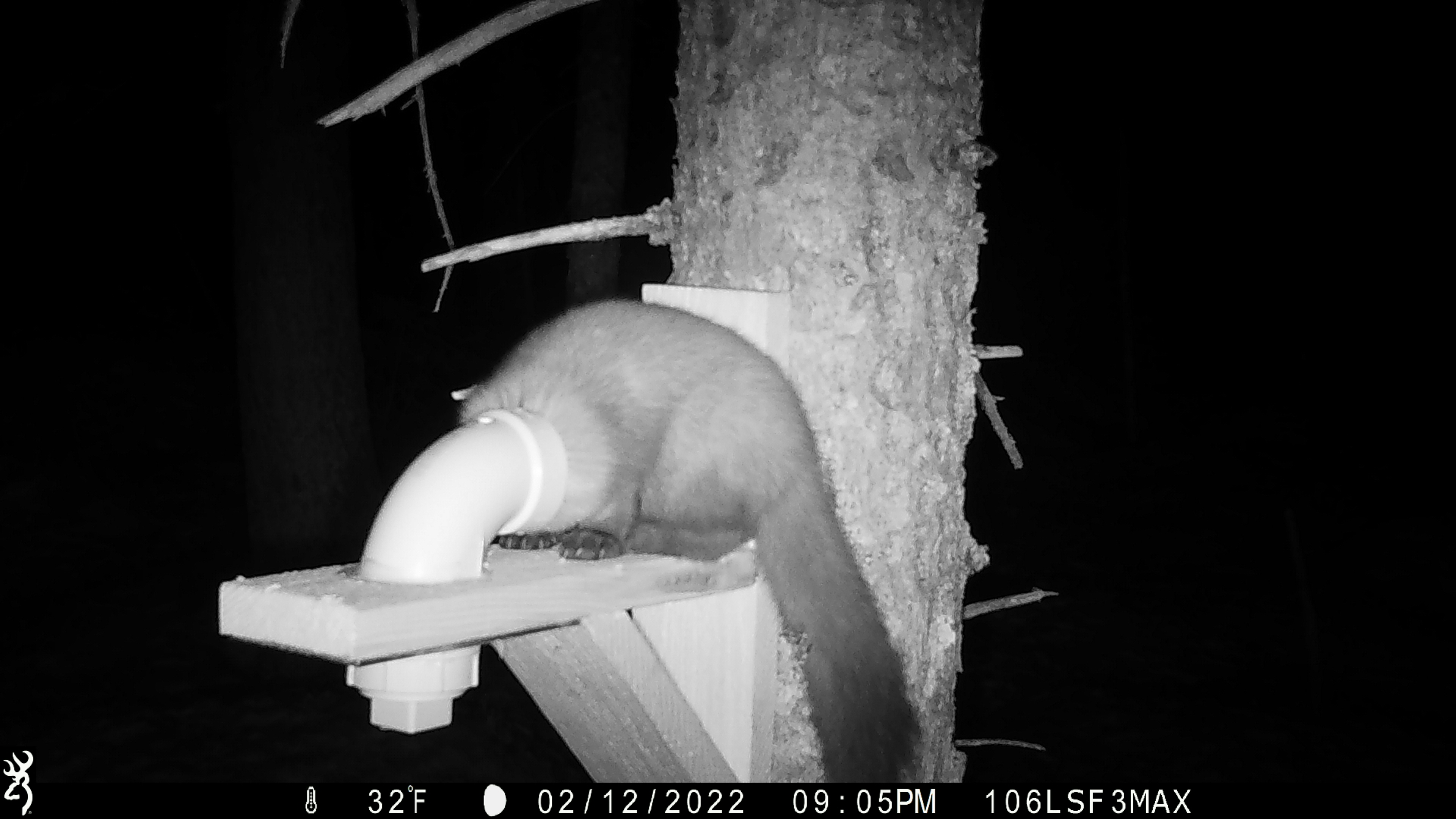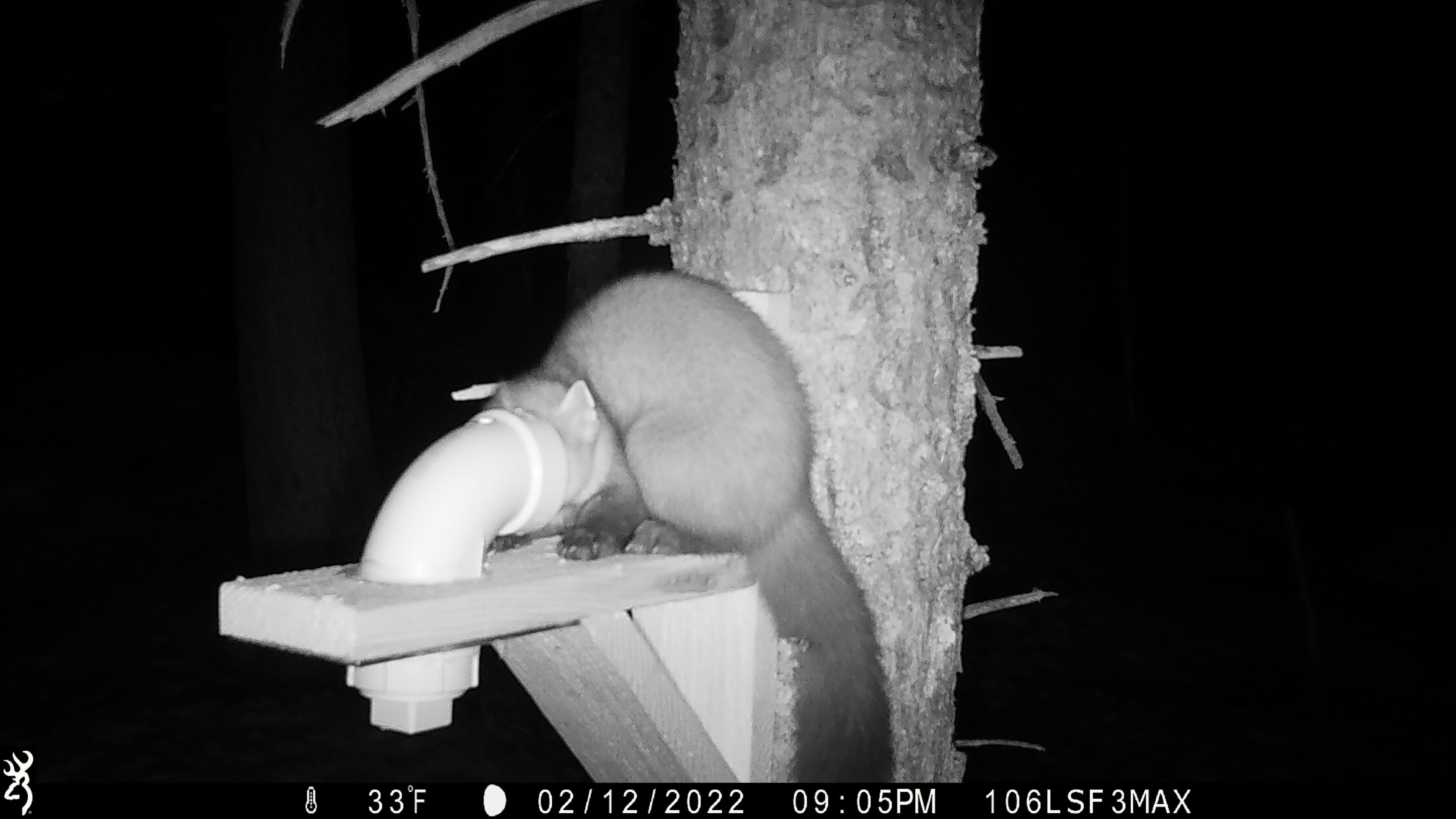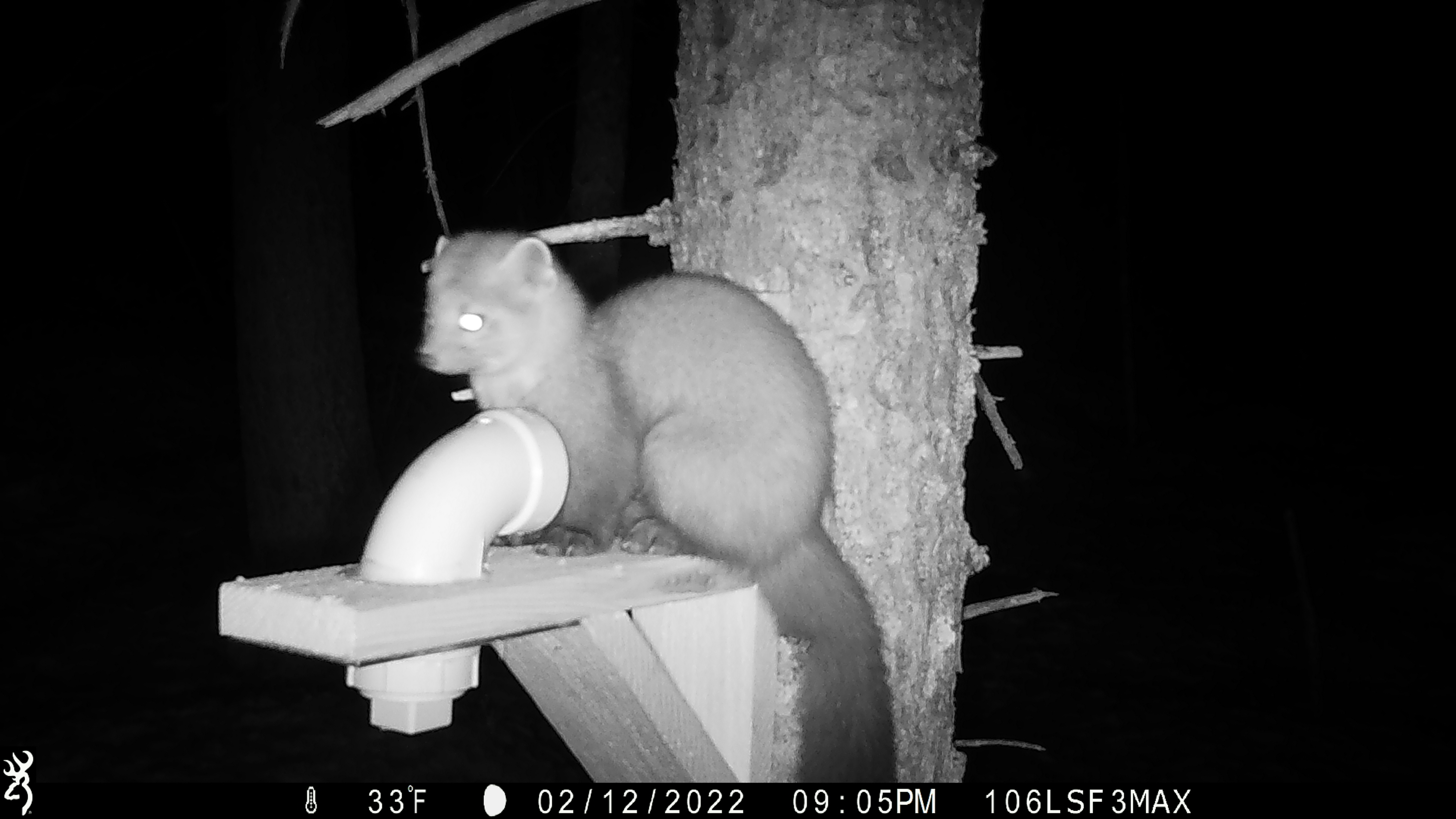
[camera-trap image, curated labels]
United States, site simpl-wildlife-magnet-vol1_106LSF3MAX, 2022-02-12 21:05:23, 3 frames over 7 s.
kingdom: Animalia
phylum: Chordata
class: Mammalia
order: Carnivora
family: Mustelidae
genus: Martes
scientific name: Martes americana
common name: american marten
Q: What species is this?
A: American marten (Martes americana).